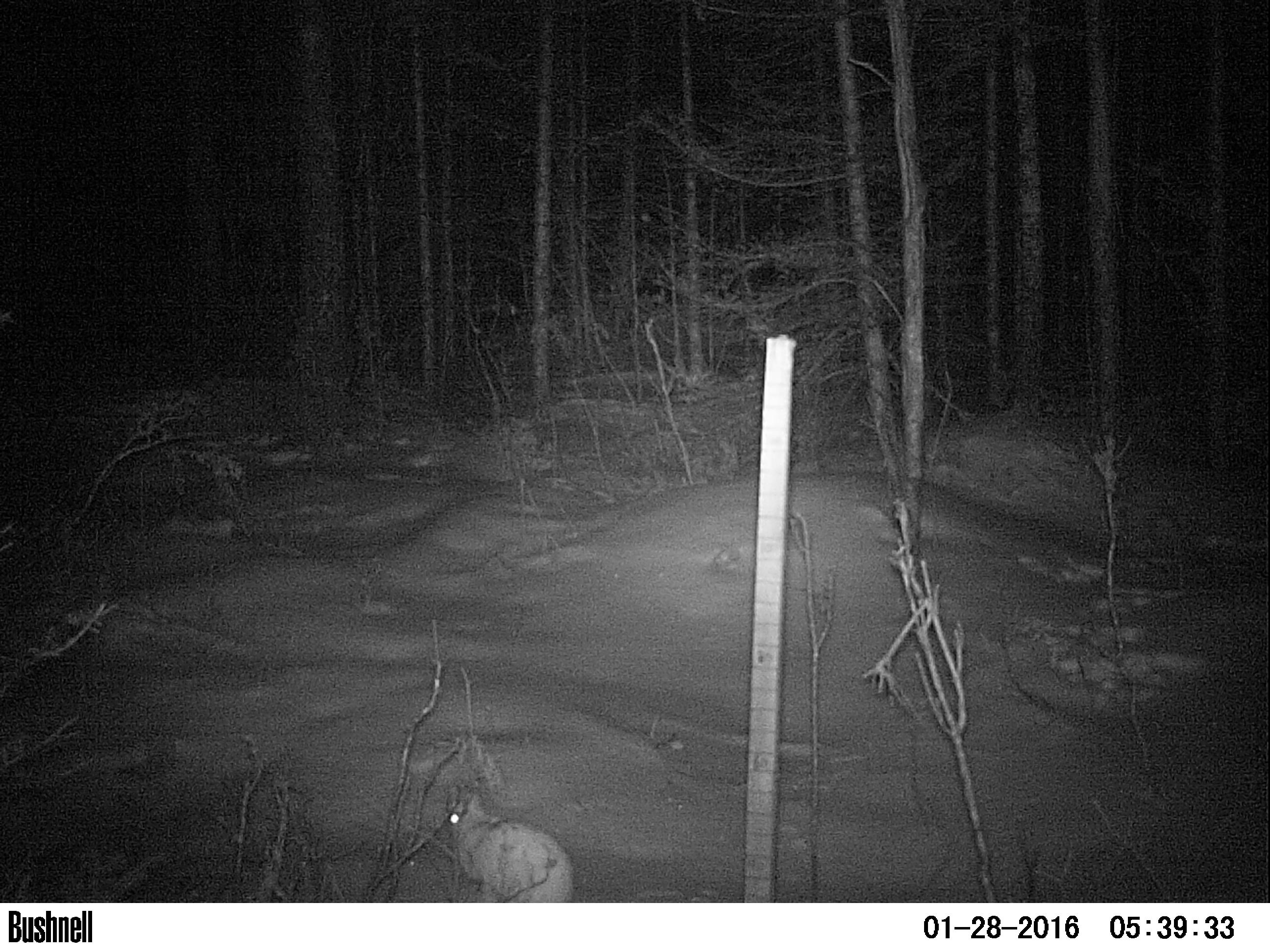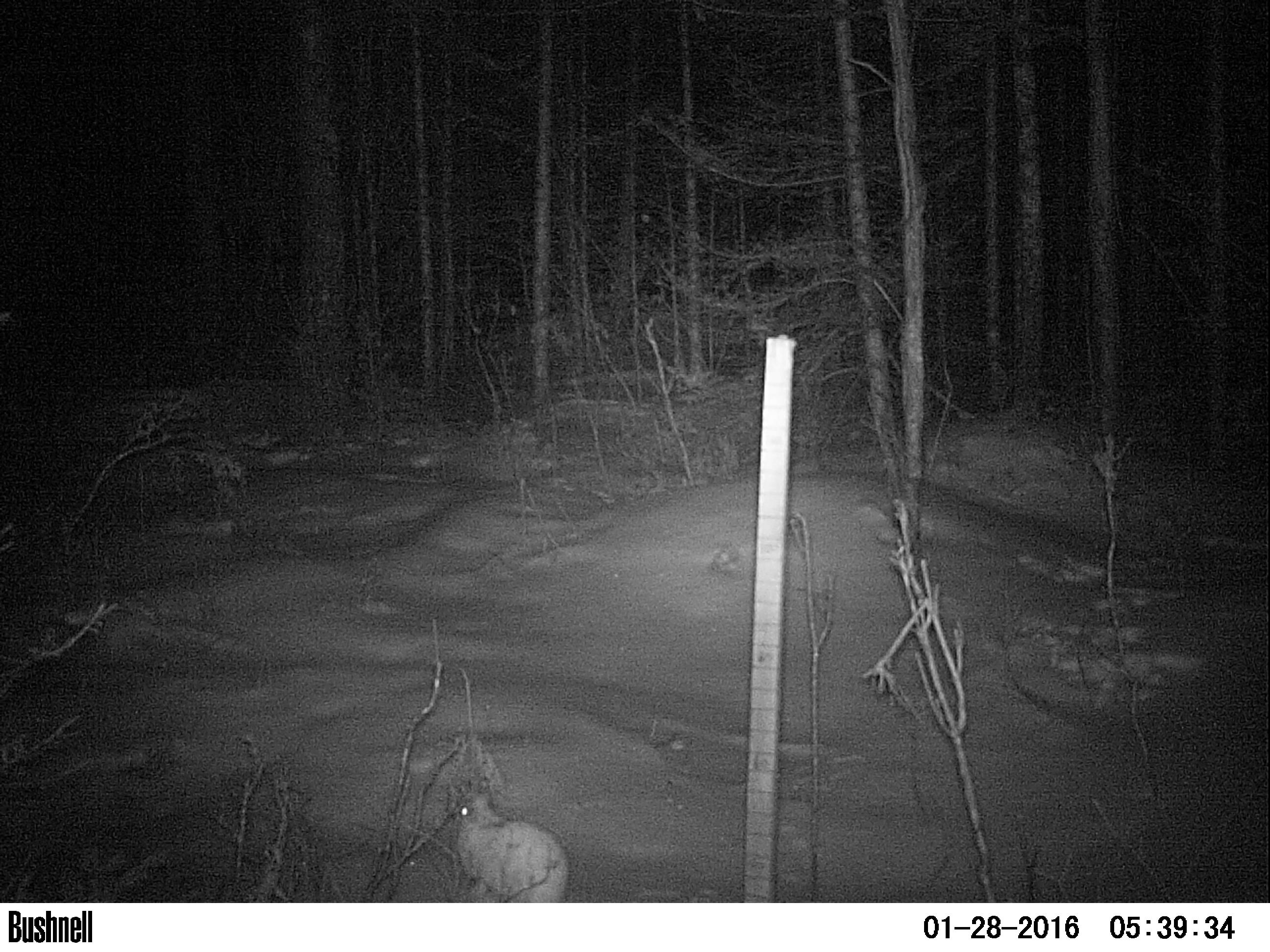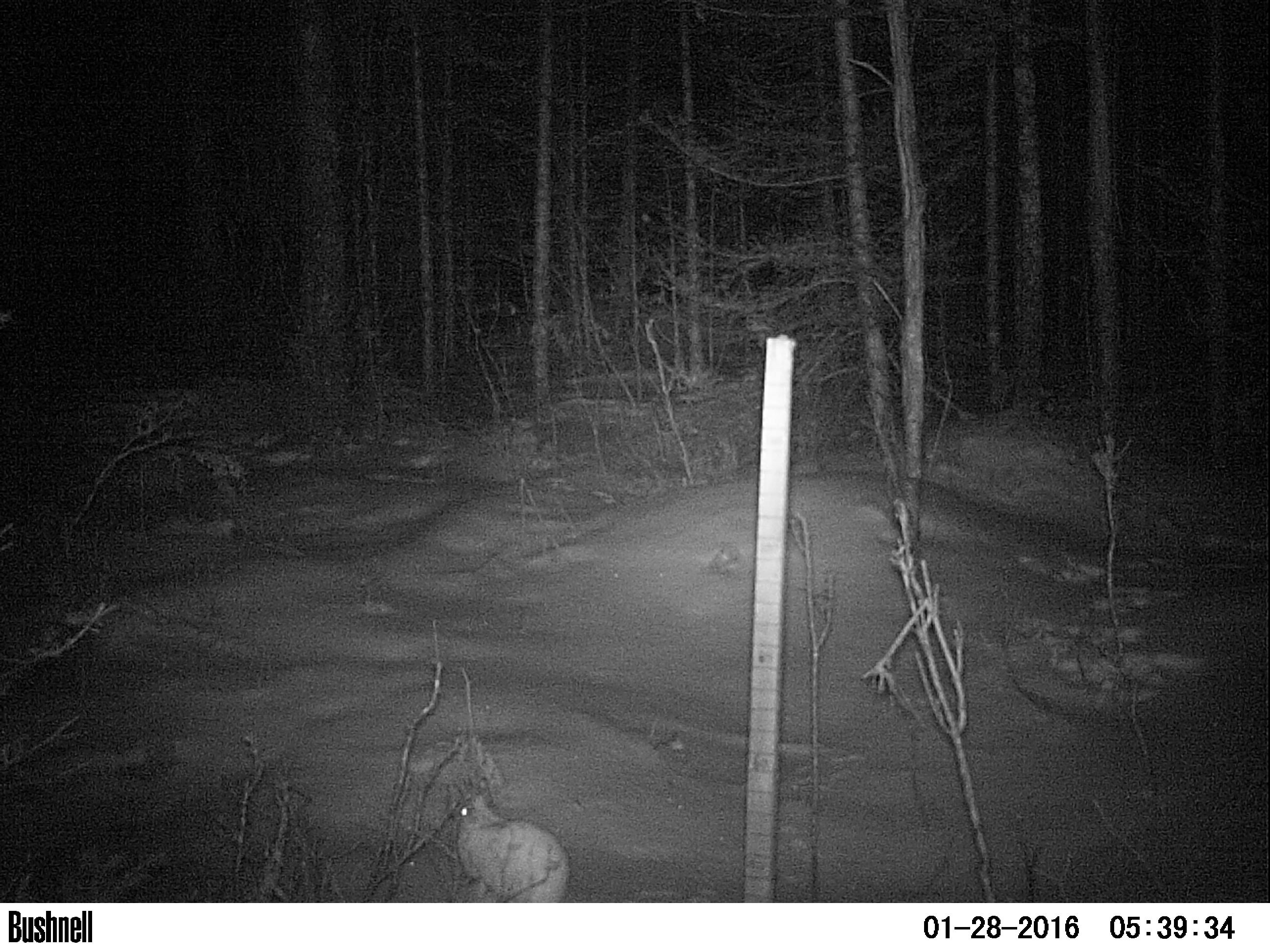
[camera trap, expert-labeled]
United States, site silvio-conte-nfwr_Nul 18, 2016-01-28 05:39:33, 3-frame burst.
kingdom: Animalia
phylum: Chordata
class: Mammalia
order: Lagomorpha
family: Leporidae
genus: Lepus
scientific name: Lepus americanus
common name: snowshoe hare